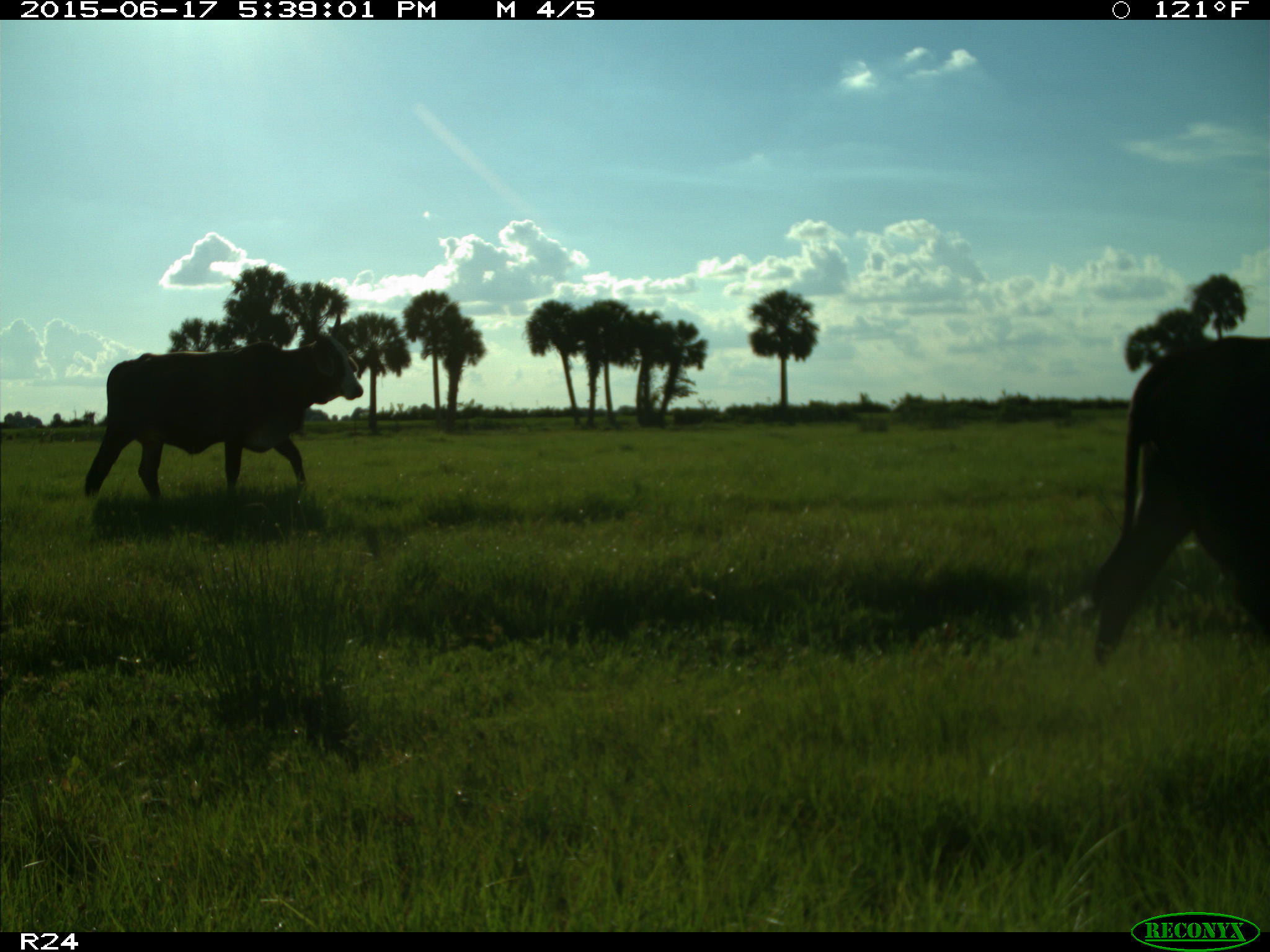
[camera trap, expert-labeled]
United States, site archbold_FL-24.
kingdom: Animalia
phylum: Chordata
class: Mammalia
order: Artiodactyla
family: Bovidae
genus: Bos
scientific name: Bos taurus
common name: domestic cow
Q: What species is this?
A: Bos taurus (domestic cow).